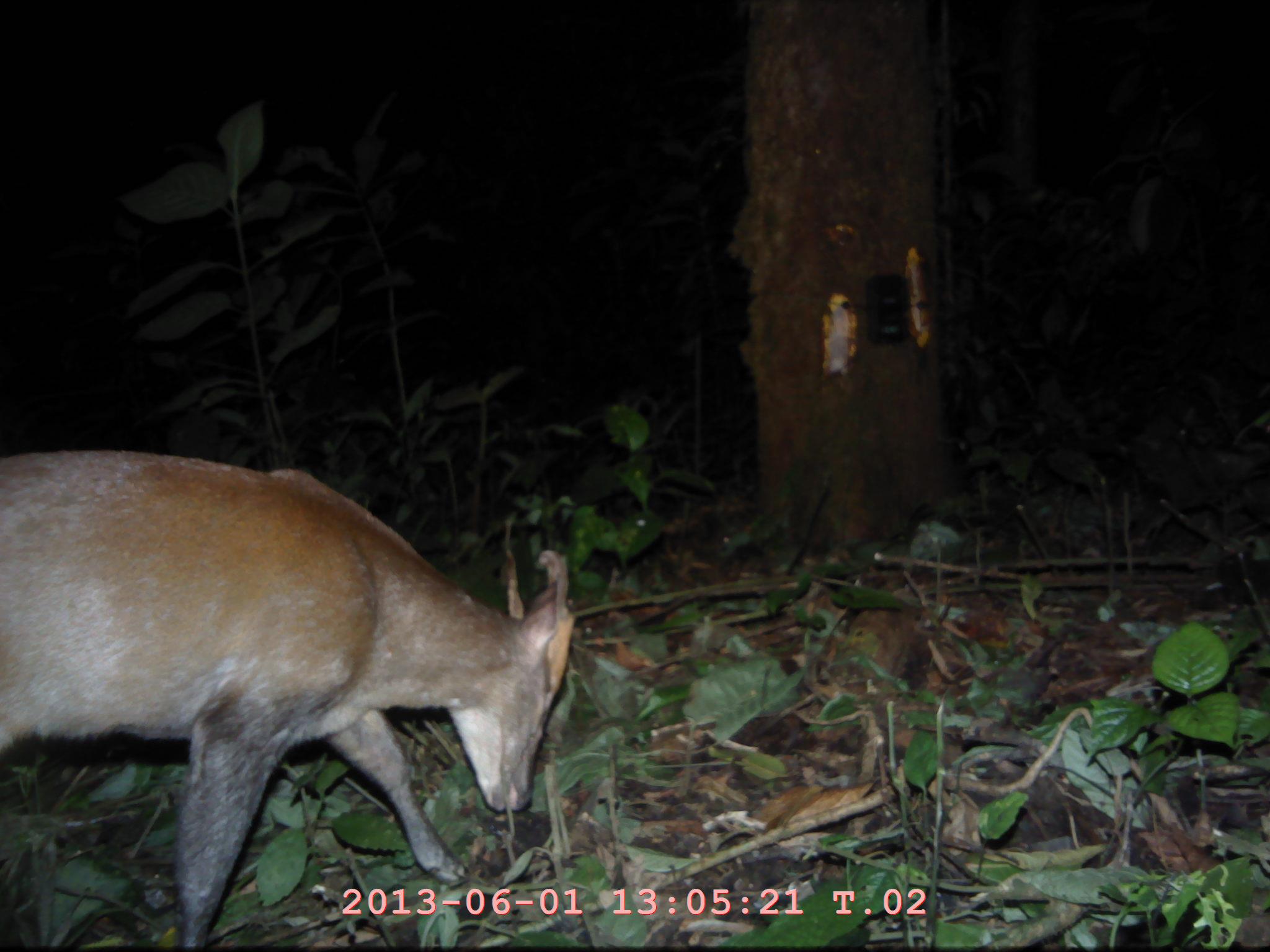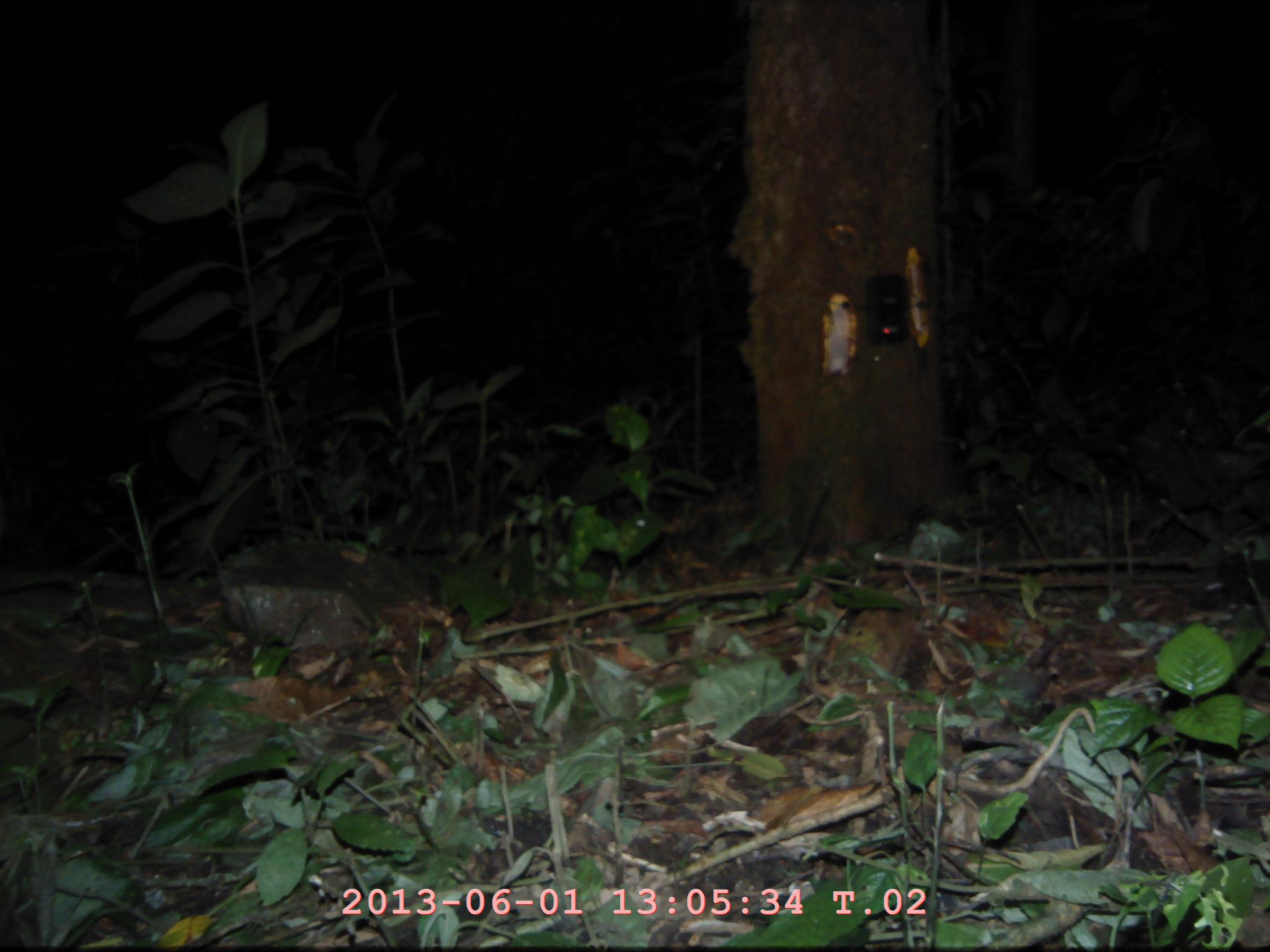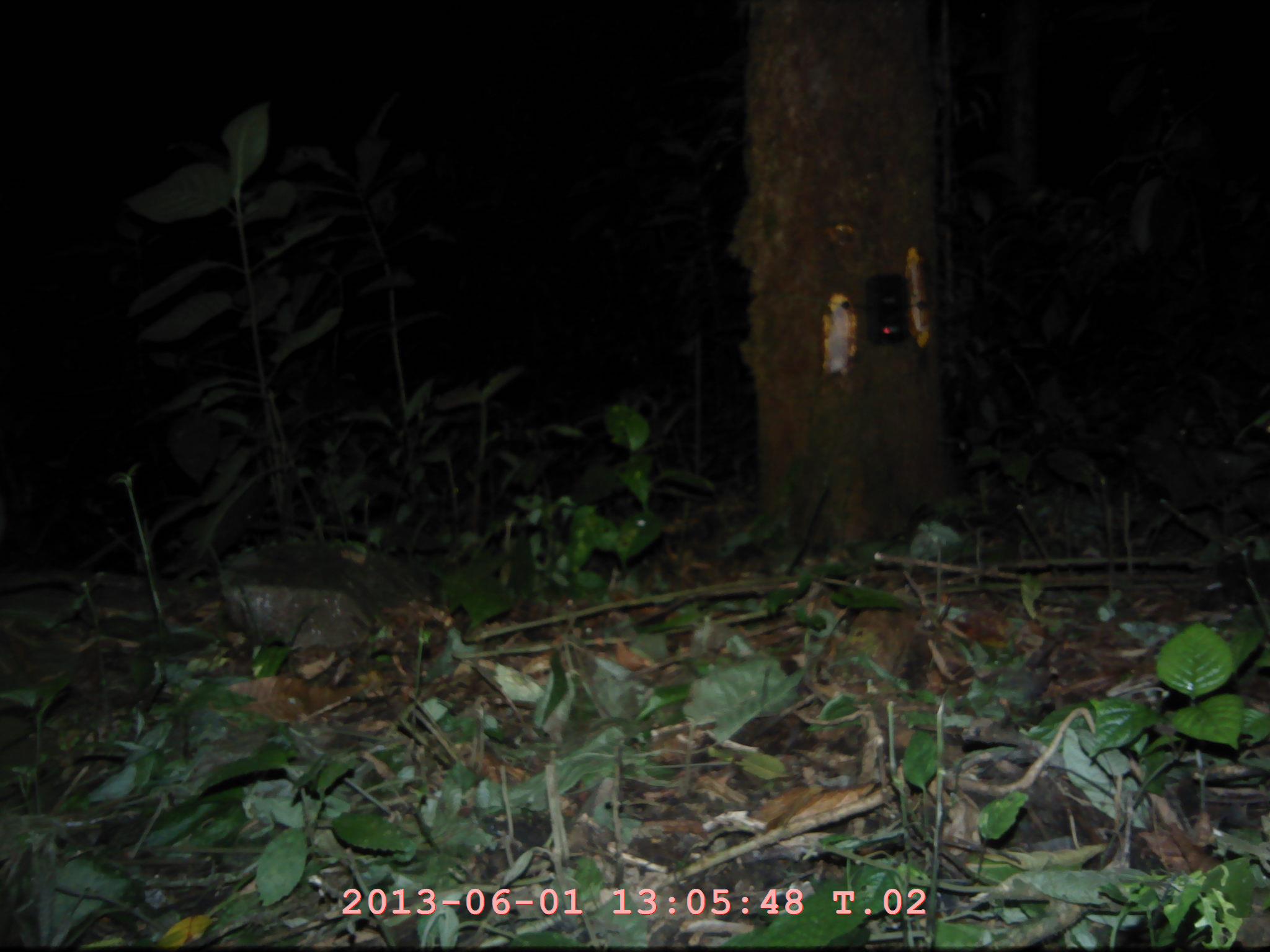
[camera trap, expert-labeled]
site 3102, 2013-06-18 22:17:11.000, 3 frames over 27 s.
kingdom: Animalia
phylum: Chordata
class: Mammalia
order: Artiodactyla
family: Cervidae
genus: Muntiacus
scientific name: Muntiacus muntjak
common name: southern red muntjac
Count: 1.